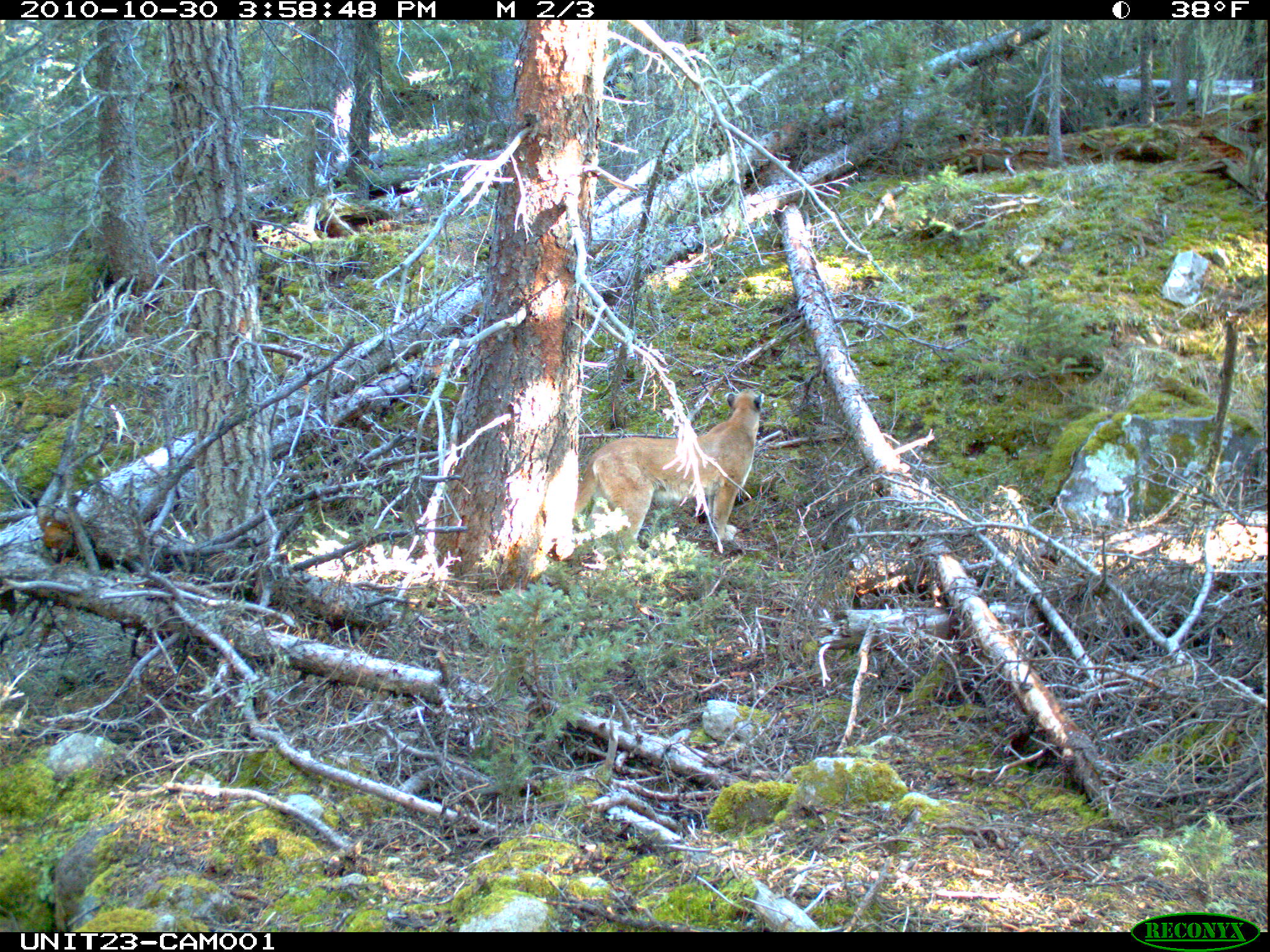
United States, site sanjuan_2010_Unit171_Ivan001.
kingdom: Animalia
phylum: Chordata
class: Mammalia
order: Carnivora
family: Felidae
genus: Puma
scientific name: Puma concolor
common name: mountain lion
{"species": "Puma concolor (mountain lion)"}